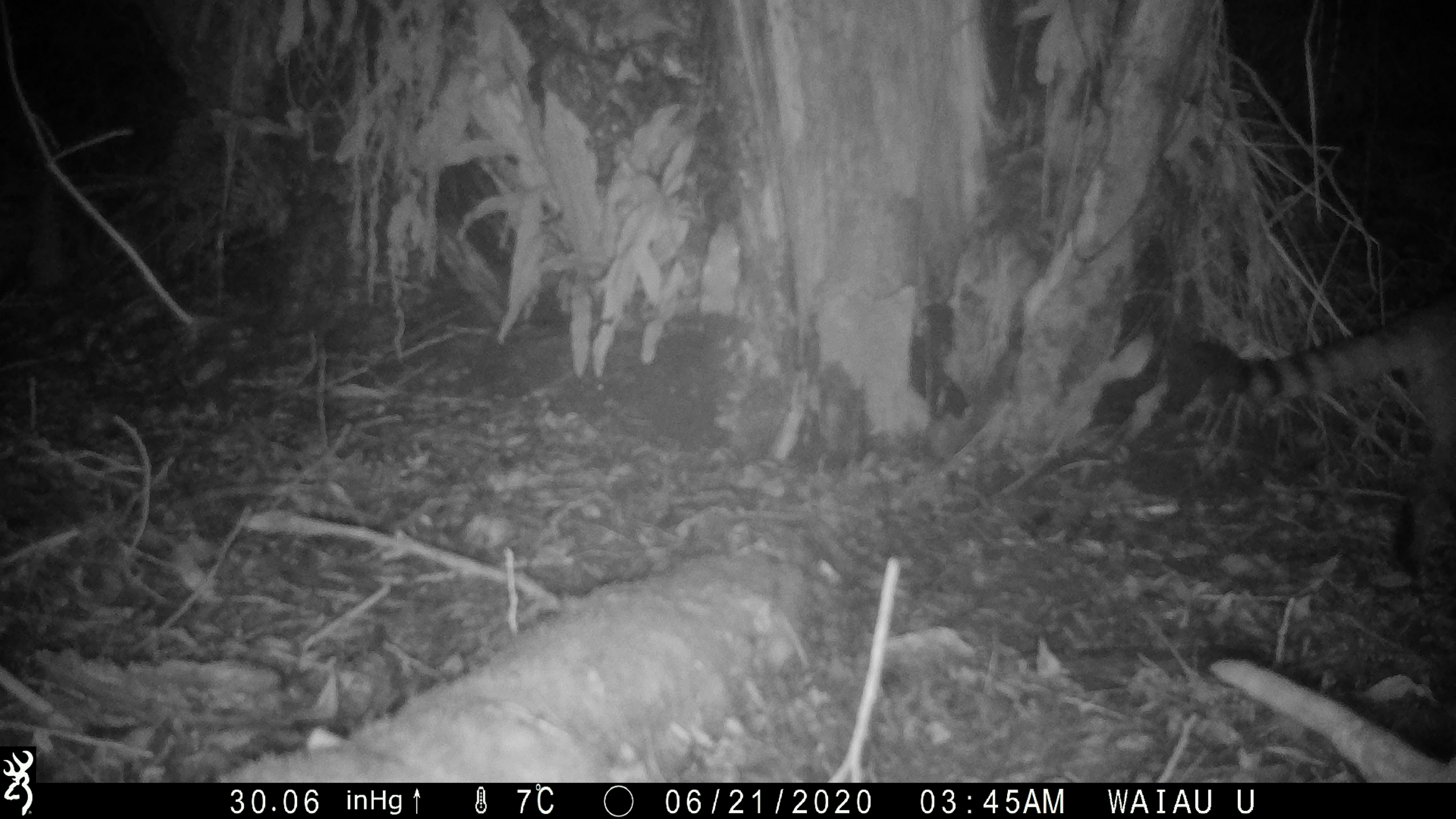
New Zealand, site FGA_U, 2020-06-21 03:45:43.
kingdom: Animalia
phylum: Chordata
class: Mammalia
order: Carnivora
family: Felidae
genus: Felis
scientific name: Felis catus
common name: domestic cat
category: cat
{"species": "cat (domestic cat) (Felis catus)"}